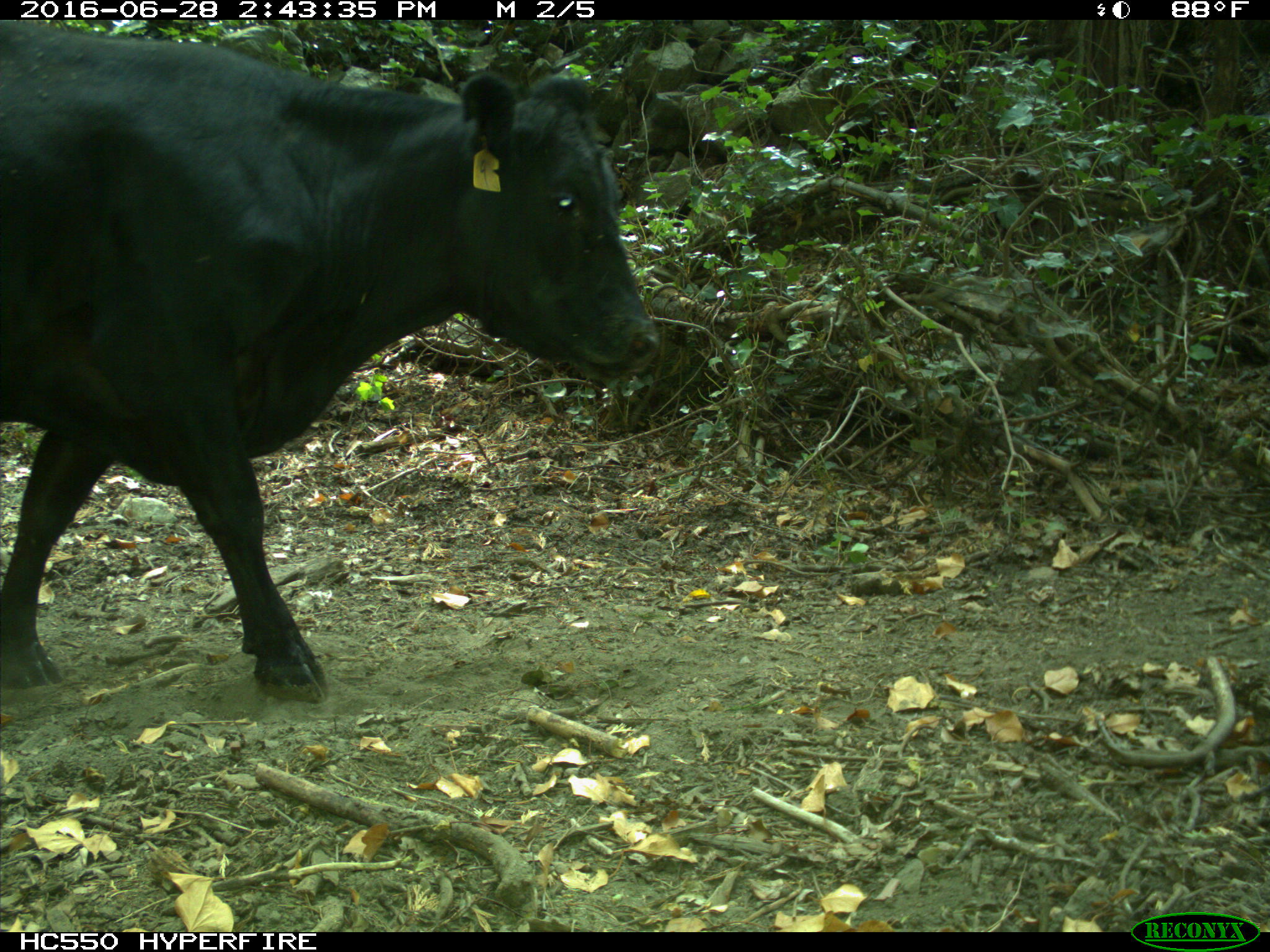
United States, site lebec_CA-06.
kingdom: Animalia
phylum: Chordata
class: Mammalia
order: Artiodactyla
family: Bovidae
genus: Bos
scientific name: Bos taurus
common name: domestic cow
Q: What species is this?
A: Bos taurus (domestic cow).